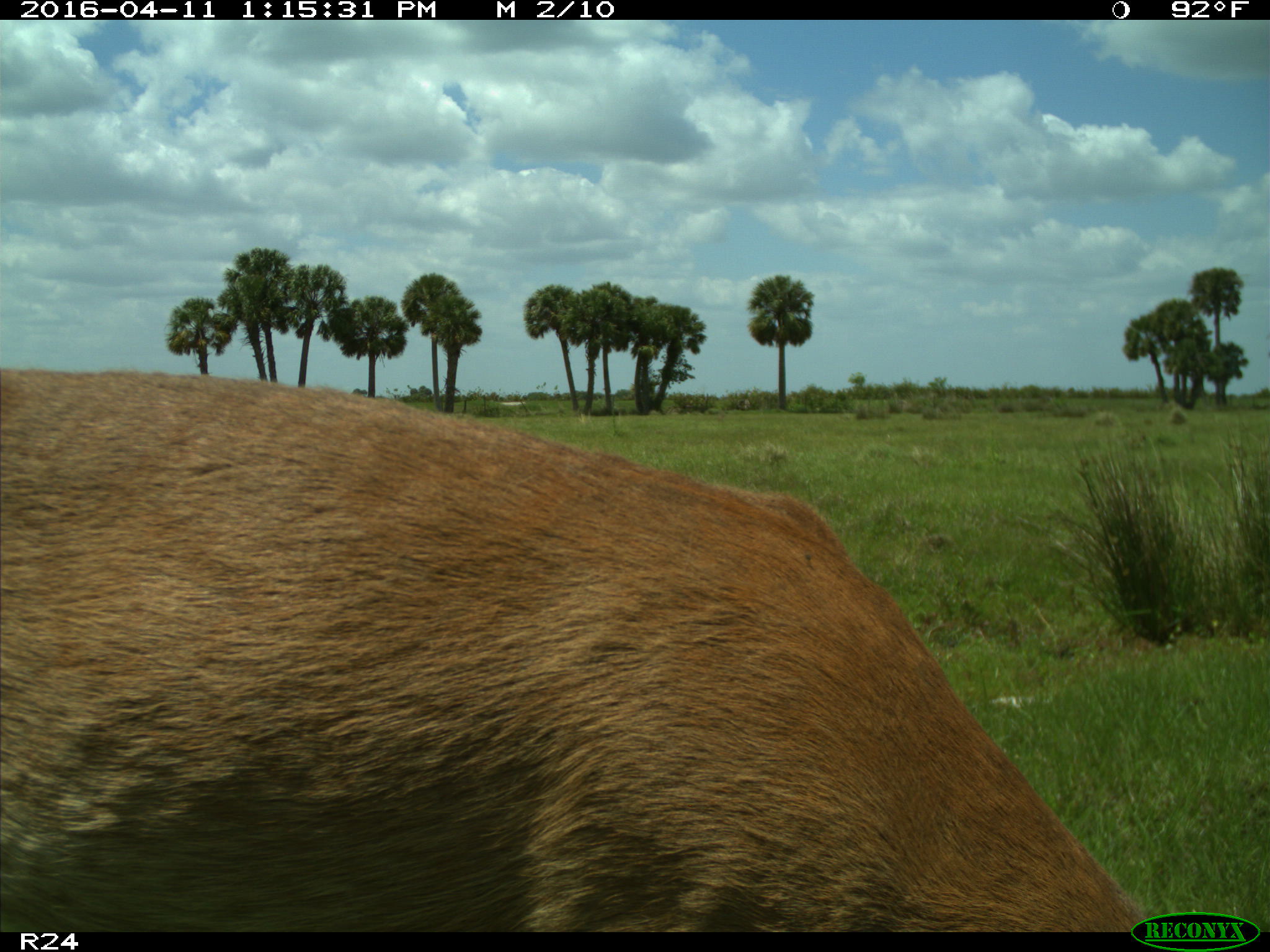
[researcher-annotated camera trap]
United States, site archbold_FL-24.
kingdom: Animalia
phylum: Chordata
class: Mammalia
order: Artiodactyla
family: Cervidae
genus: Odocoileus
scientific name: Odocoileus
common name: deer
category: unidentified deer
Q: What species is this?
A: Unidentified deer (deer) (Odocoileus).